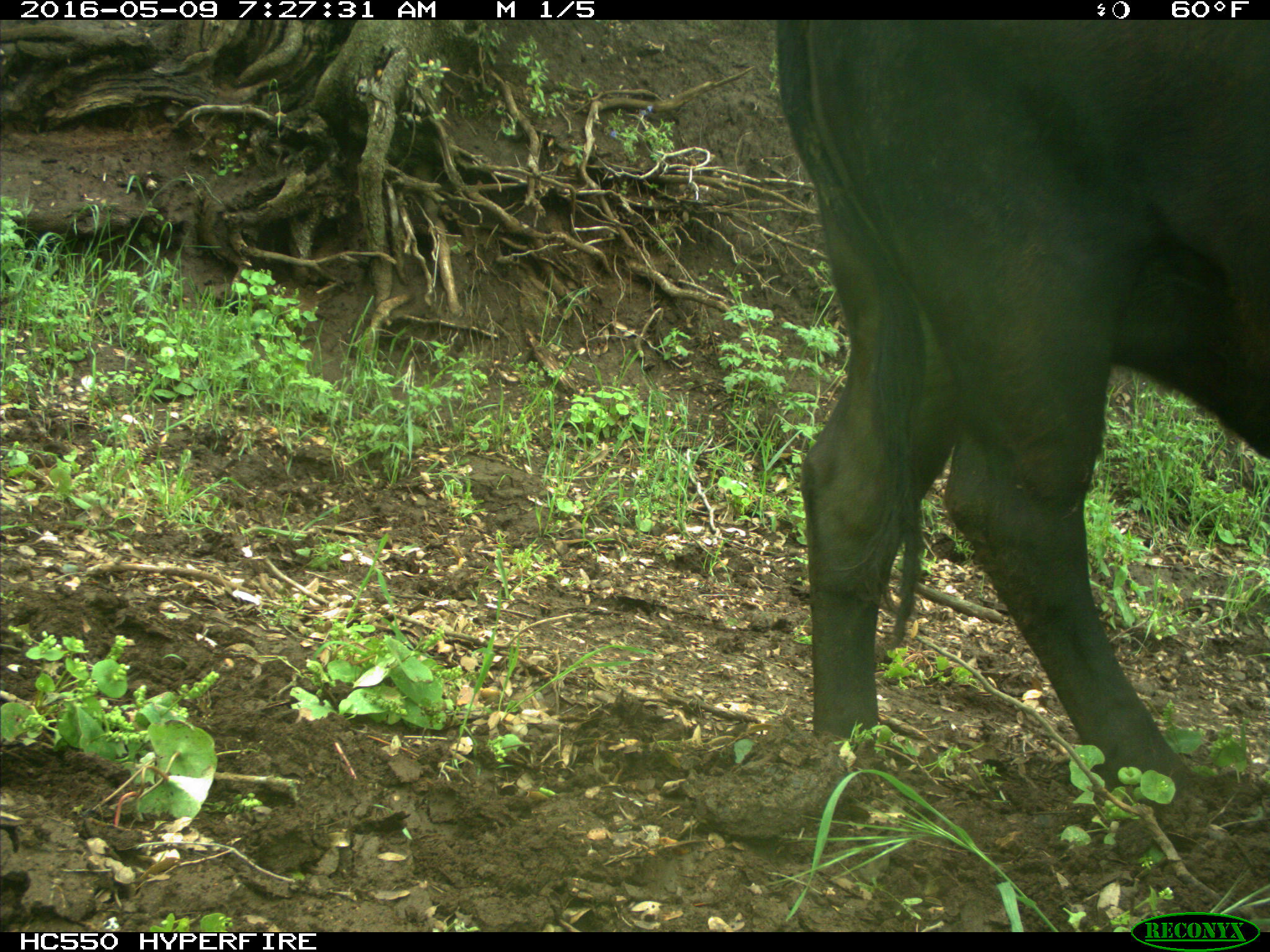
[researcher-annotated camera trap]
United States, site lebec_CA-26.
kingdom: Animalia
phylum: Chordata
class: Mammalia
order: Artiodactyla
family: Bovidae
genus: Bos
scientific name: Bos taurus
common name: domestic cow